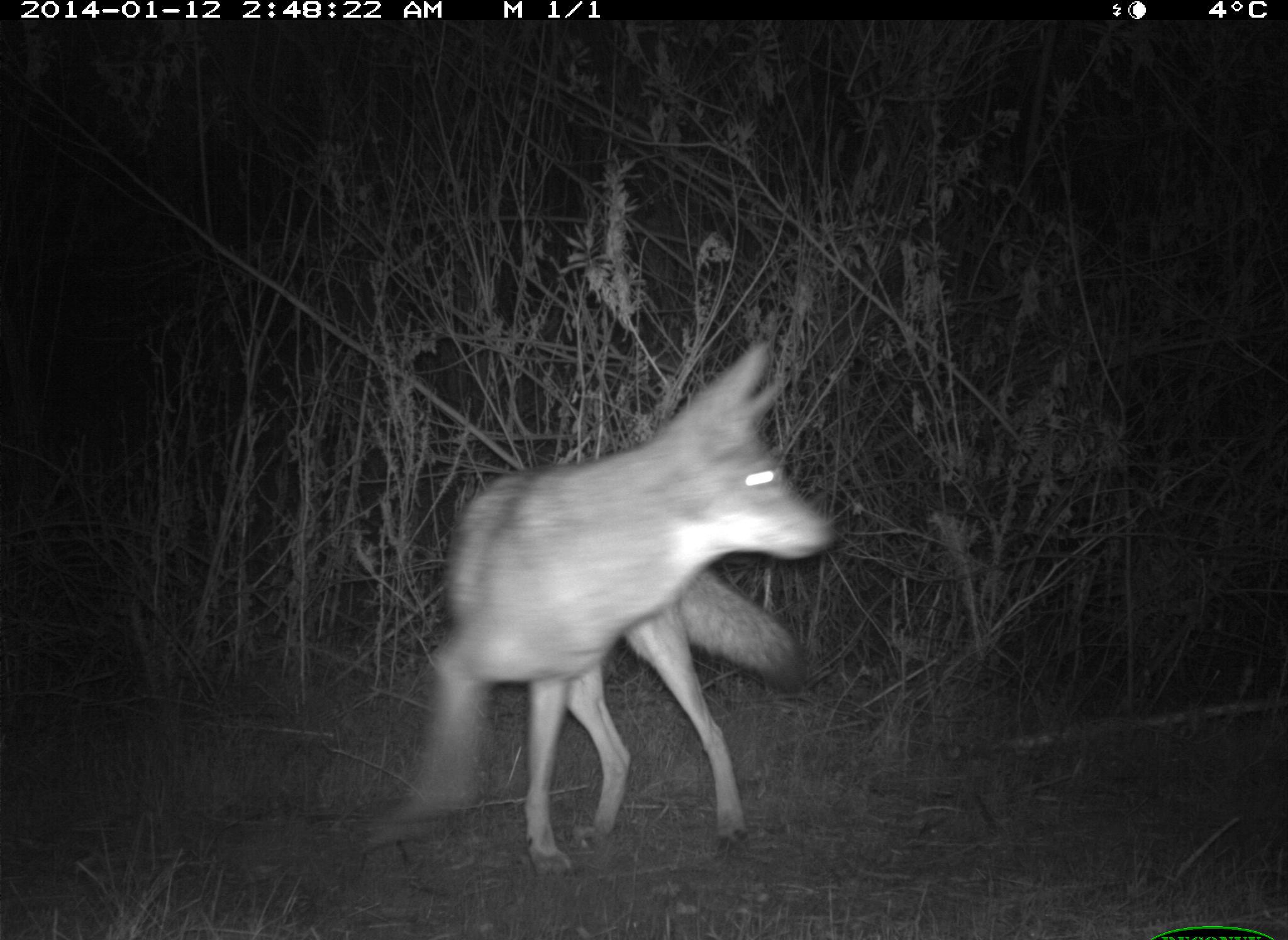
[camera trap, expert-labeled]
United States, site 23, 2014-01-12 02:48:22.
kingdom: Animalia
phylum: Chordata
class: Mammalia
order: Carnivora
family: Canidae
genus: Canis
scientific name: Canis latrans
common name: coyote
Coyote (Canis latrans).